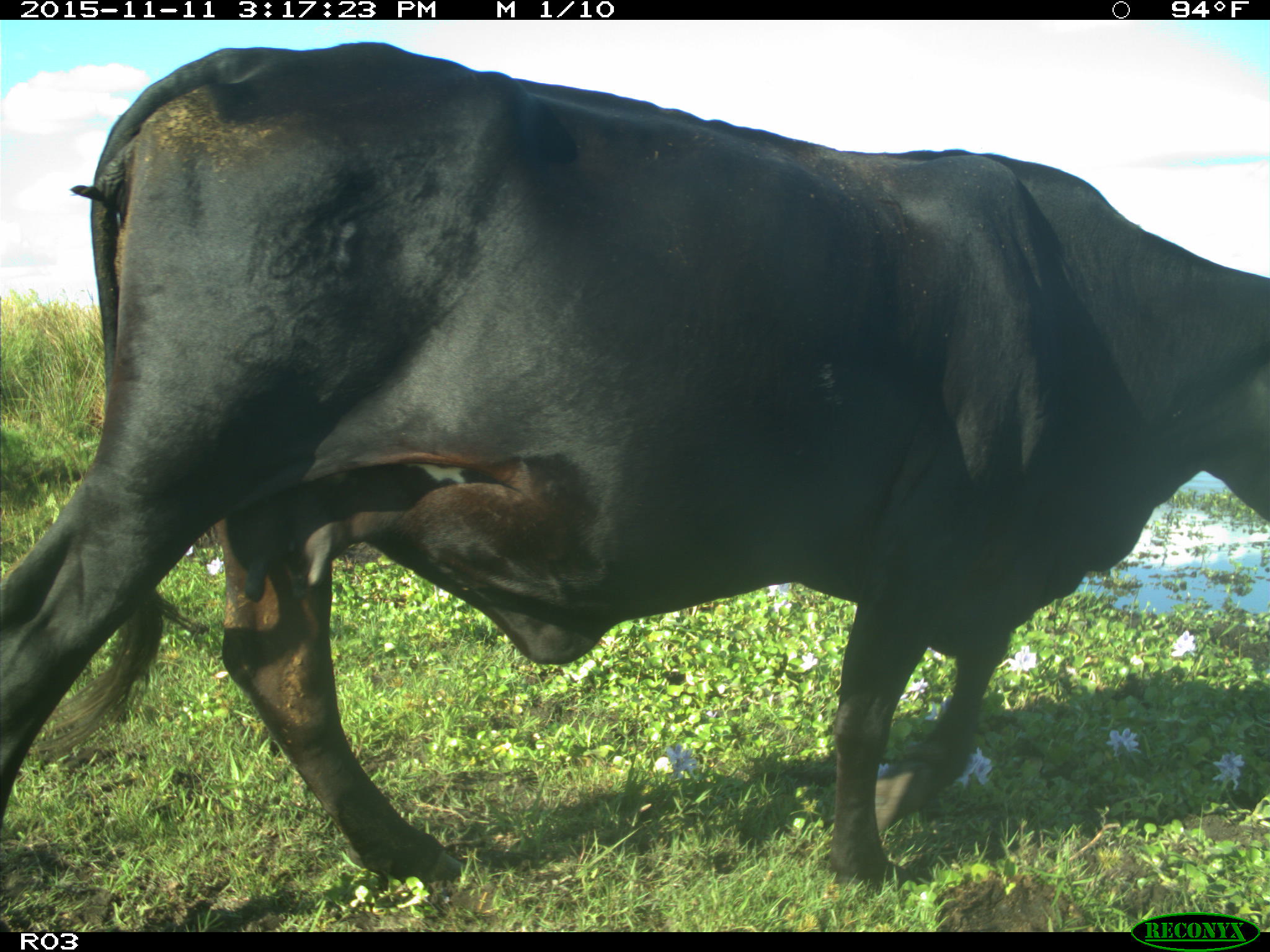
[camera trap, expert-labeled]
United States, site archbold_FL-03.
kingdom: Animalia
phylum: Chordata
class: Mammalia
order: Artiodactyla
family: Bovidae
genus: Bos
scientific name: Bos taurus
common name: domestic cow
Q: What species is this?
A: Bos taurus (domestic cow).